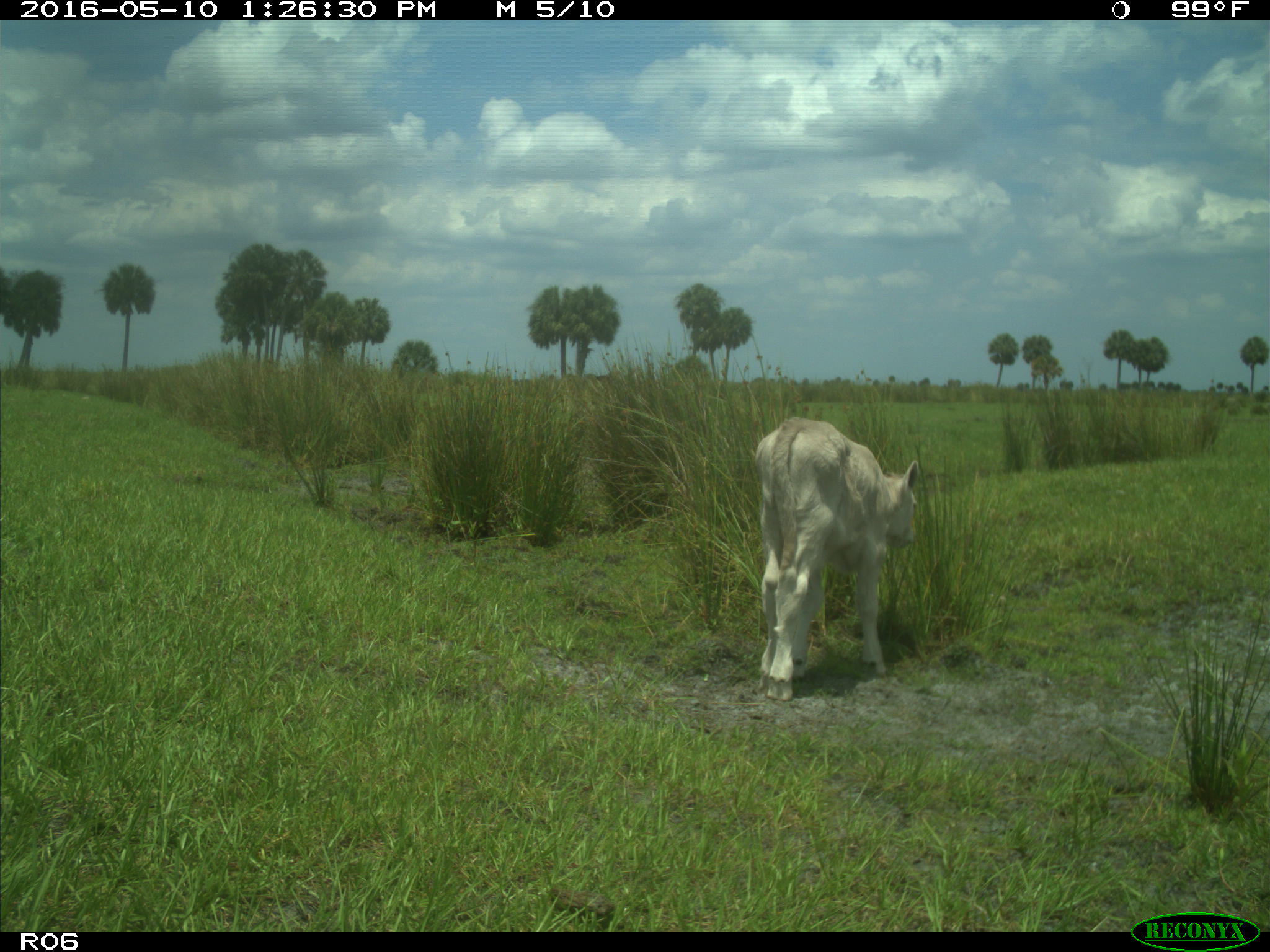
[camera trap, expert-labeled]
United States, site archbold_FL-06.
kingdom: Animalia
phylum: Chordata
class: Mammalia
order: Artiodactyla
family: Bovidae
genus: Bos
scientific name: Bos taurus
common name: domestic cow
Bos taurus (domestic cow).